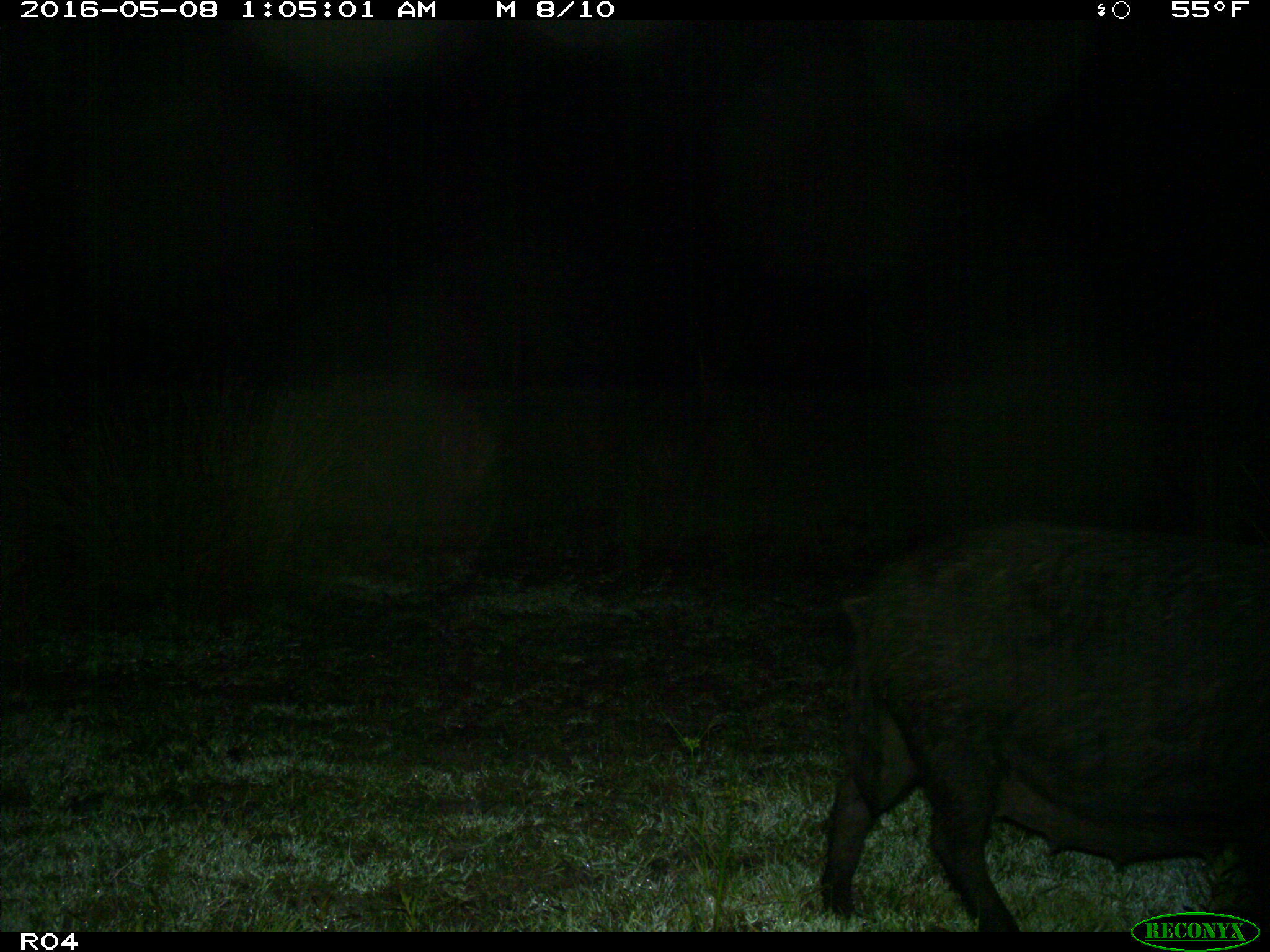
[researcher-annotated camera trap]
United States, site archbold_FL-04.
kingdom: Animalia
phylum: Chordata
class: Mammalia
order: Artiodactyla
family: Suidae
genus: Sus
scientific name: Sus scrofa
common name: wild boar